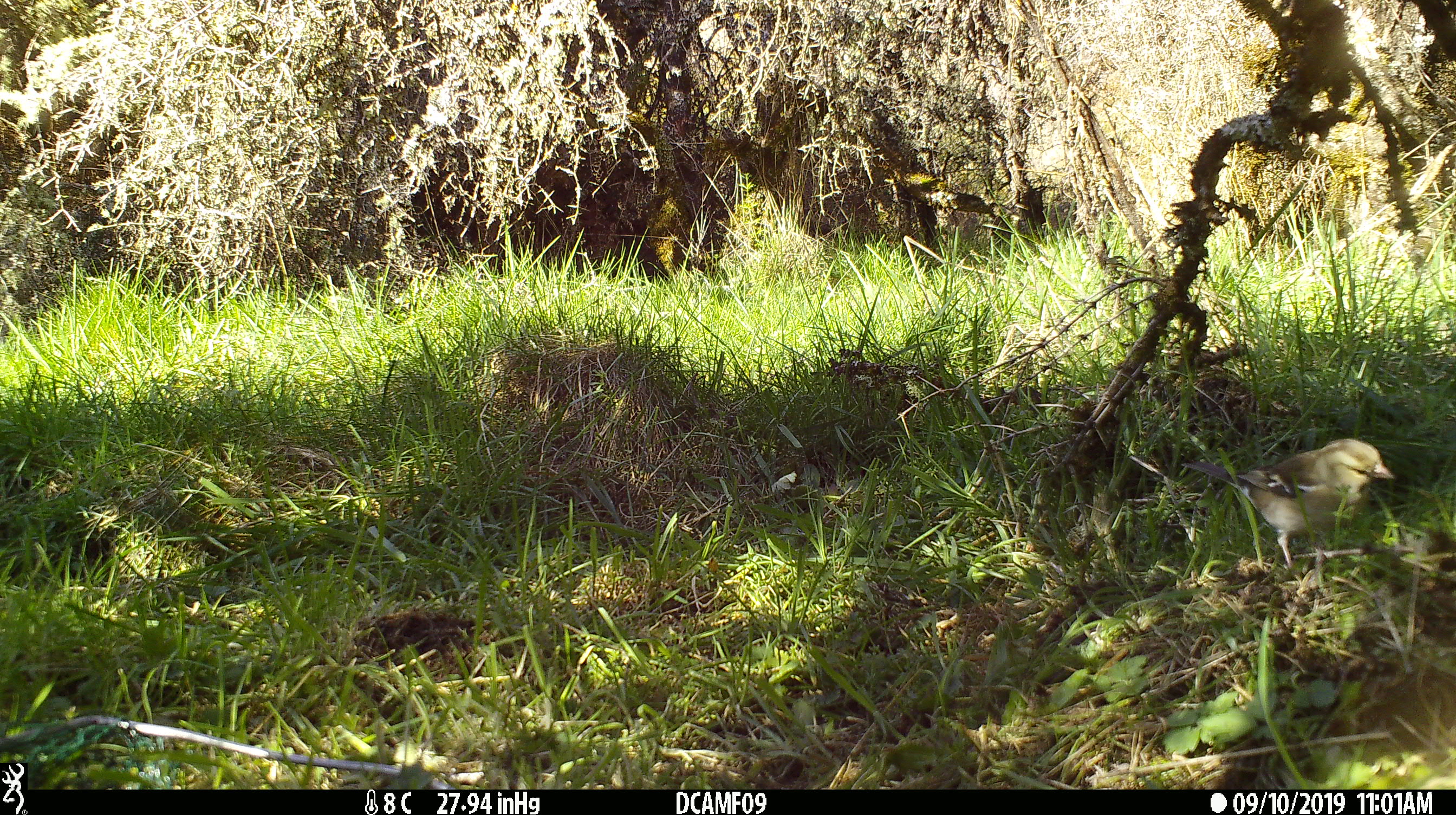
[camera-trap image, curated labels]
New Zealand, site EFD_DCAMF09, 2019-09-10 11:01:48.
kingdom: Animalia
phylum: Chordata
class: Aves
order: Passeriformes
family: Fringillidae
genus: Fringilla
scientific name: Fringilla coelebs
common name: common chaffinch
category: chaffinch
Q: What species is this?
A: Chaffinch (common chaffinch) (Fringilla coelebs).